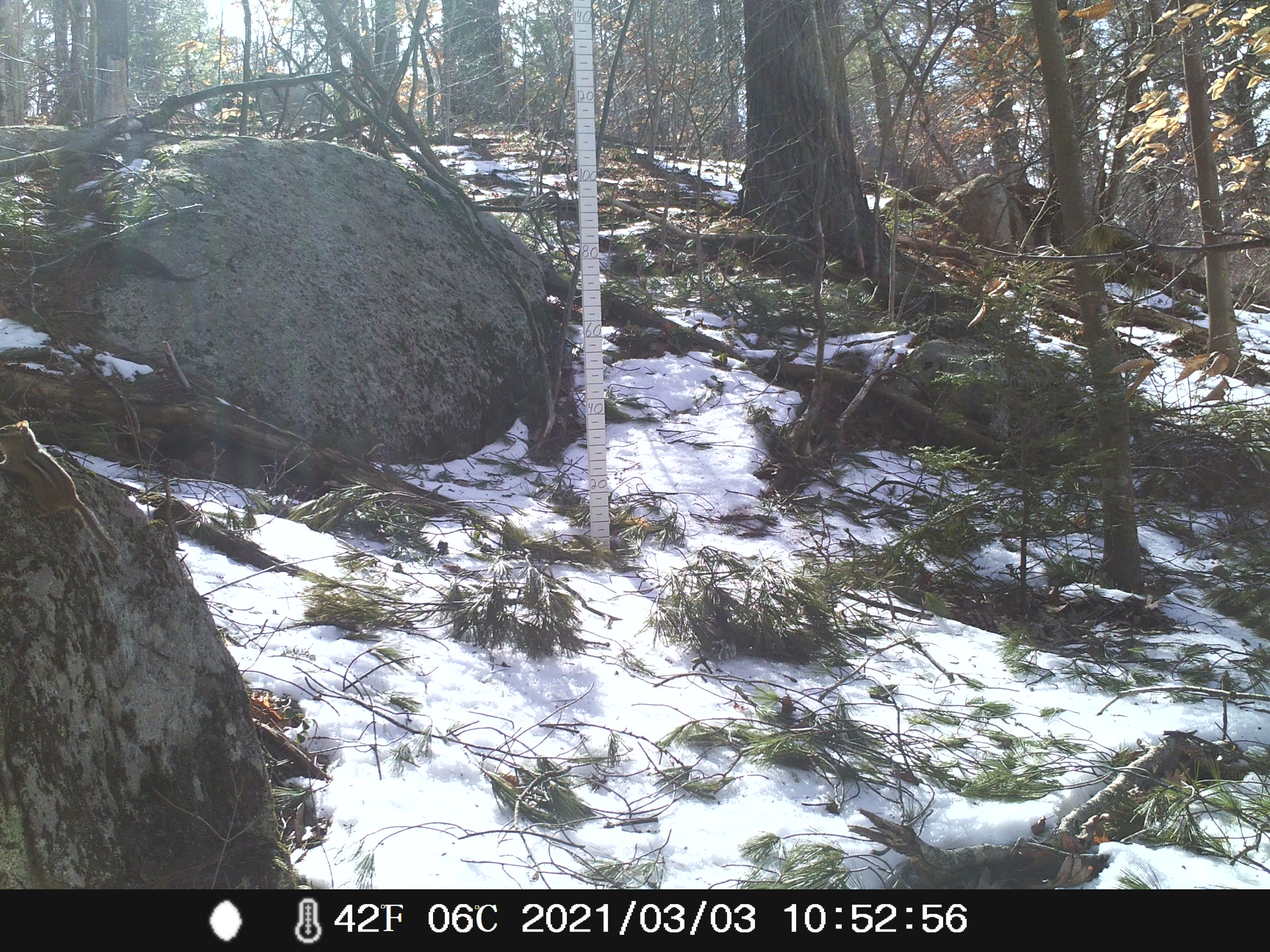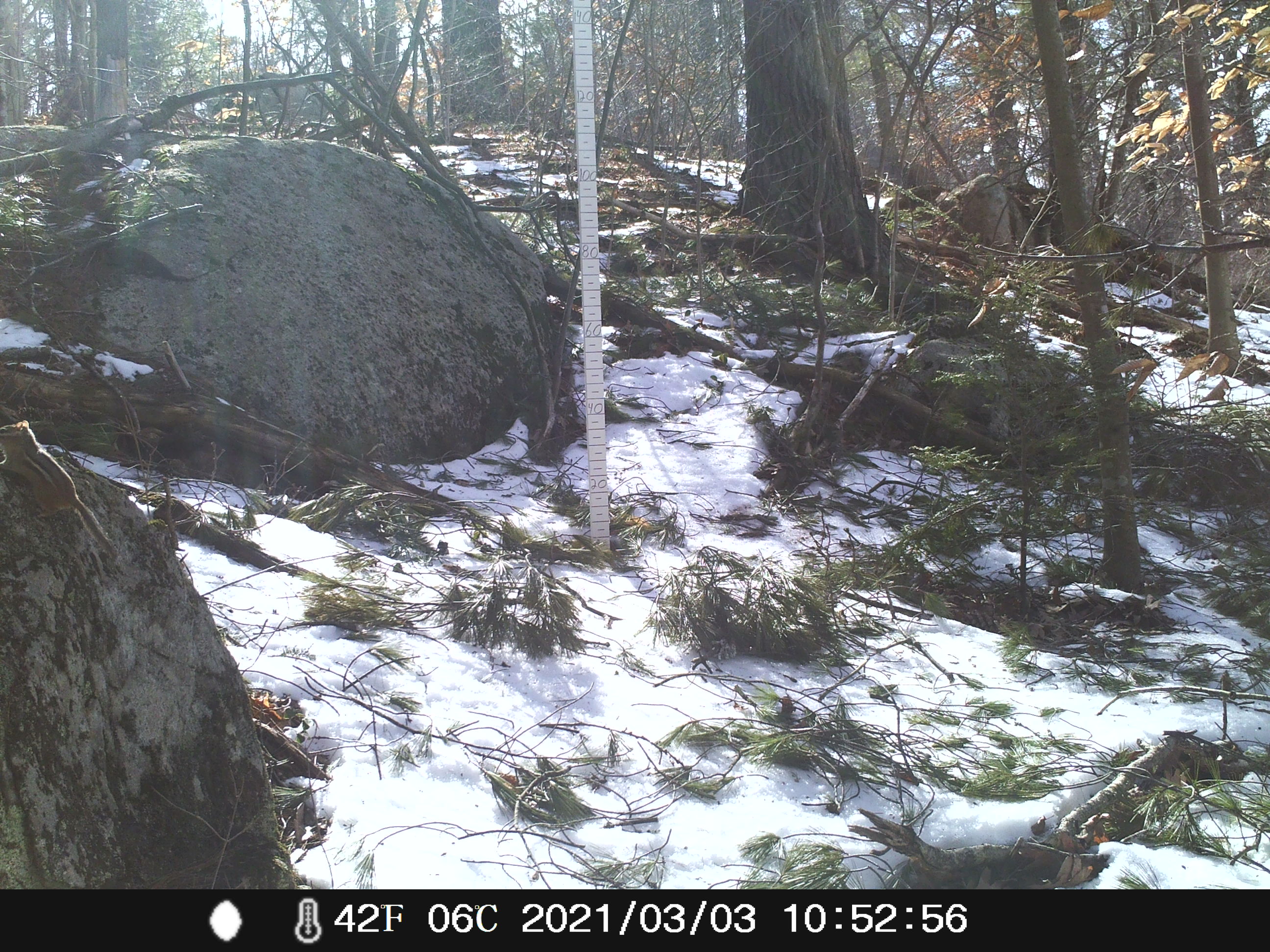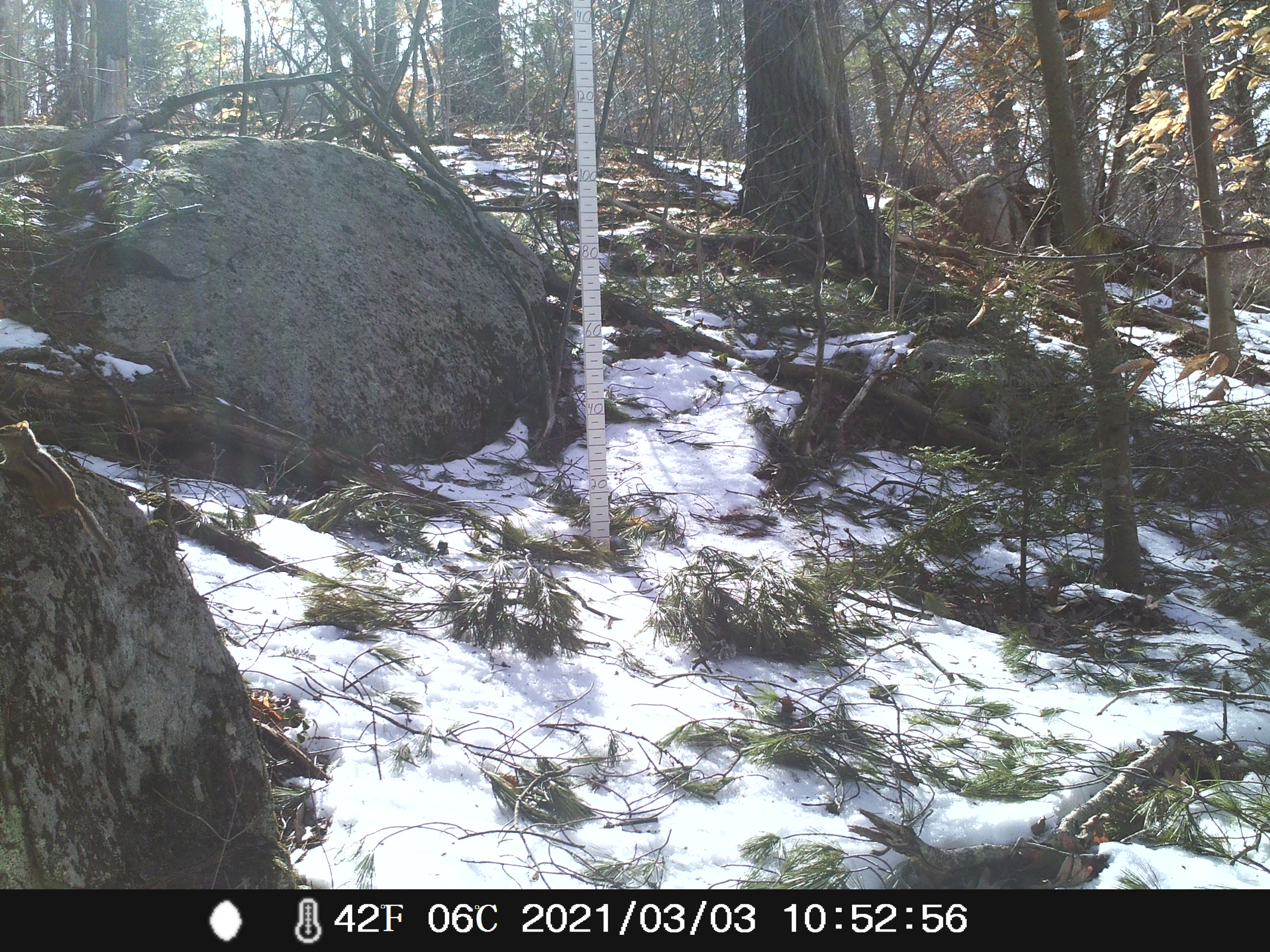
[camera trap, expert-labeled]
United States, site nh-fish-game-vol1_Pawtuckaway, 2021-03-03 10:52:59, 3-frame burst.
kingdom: Animalia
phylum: Chordata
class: Mammalia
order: Rodentia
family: Sciuridae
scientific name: Tamiini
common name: chipmunk